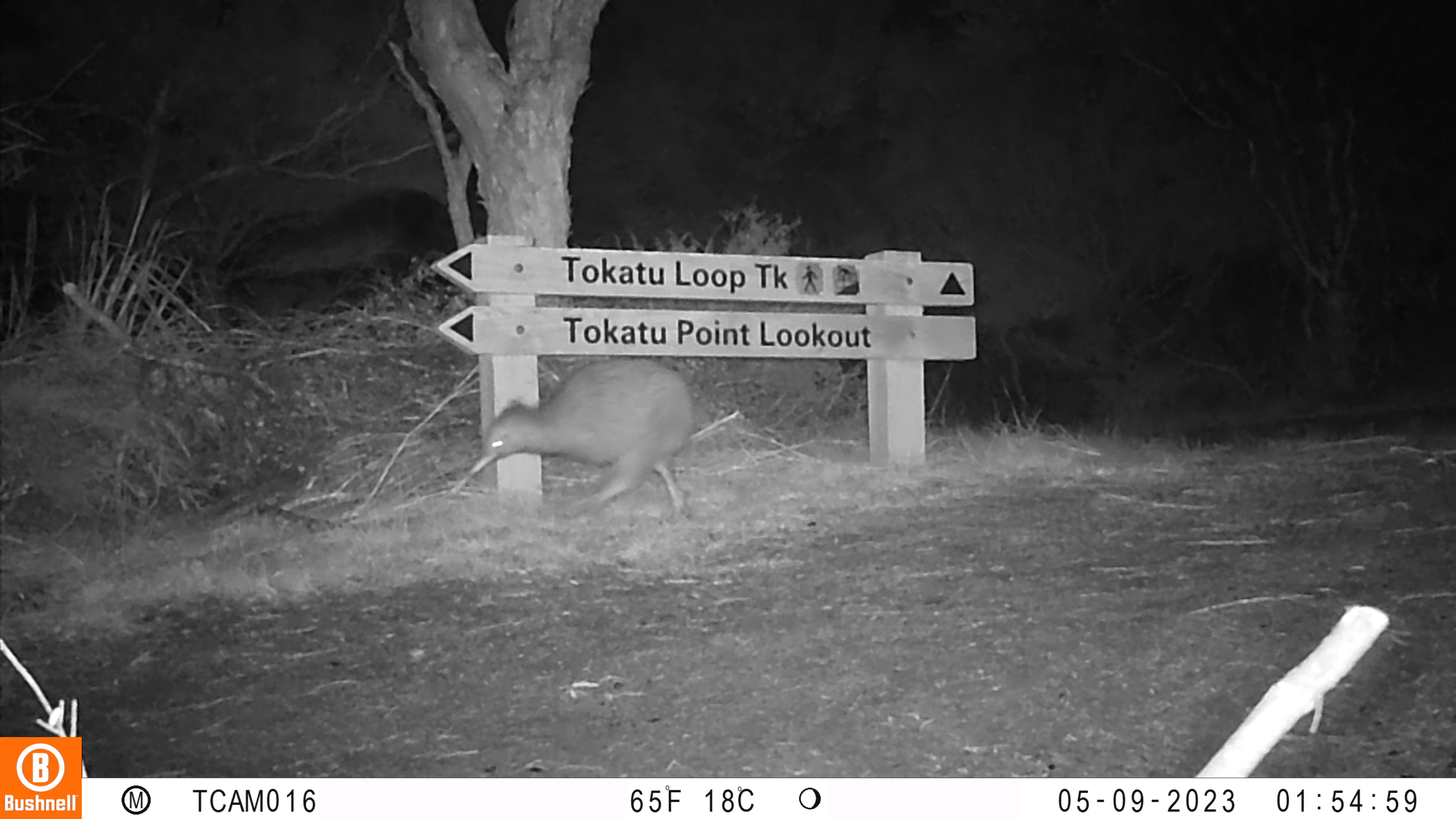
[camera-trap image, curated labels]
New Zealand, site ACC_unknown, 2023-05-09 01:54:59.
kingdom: Animalia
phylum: Chordata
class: Aves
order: Apterygiformes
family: Apterygidae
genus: Apteryx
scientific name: Apteryx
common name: kiwi